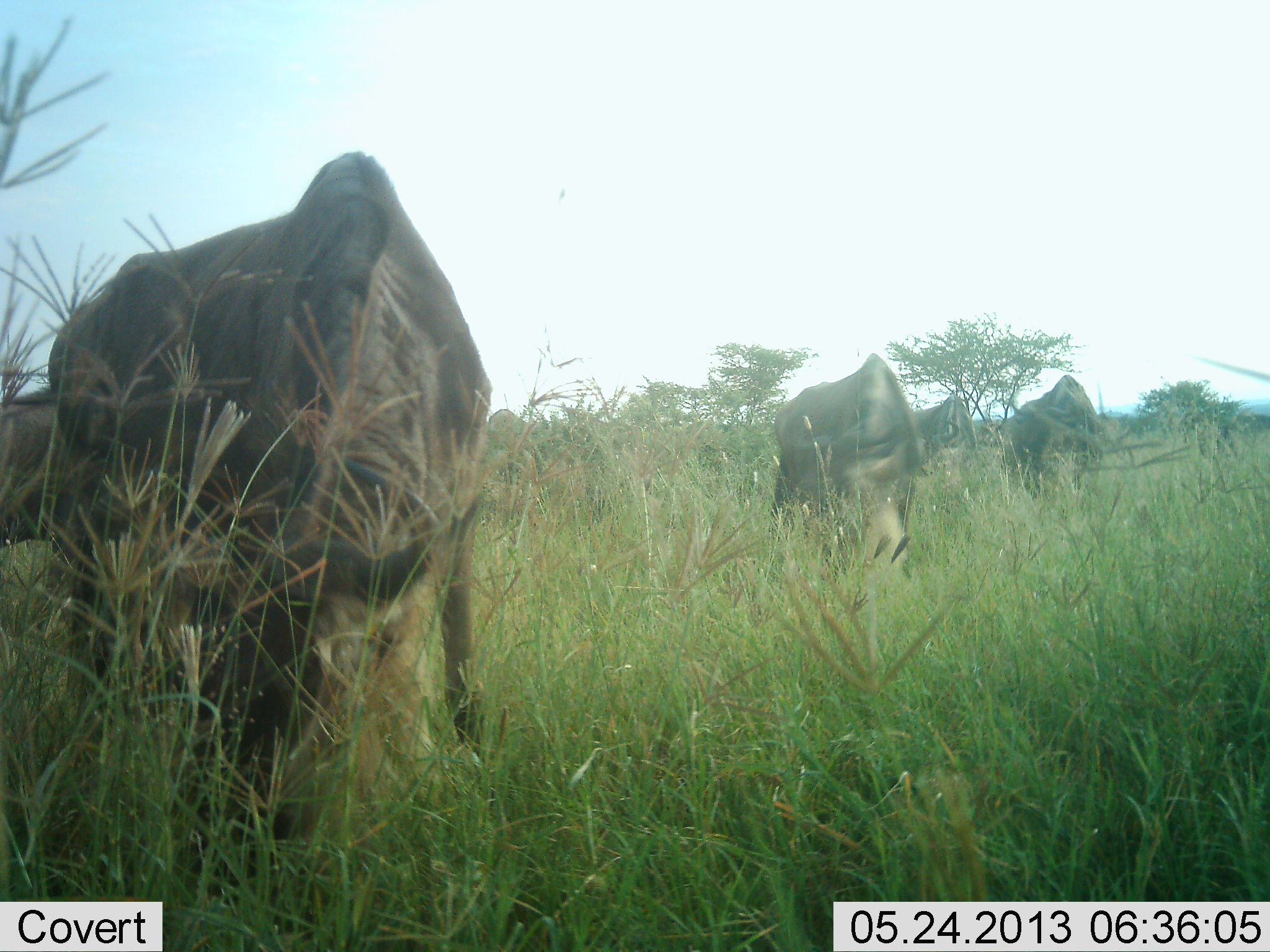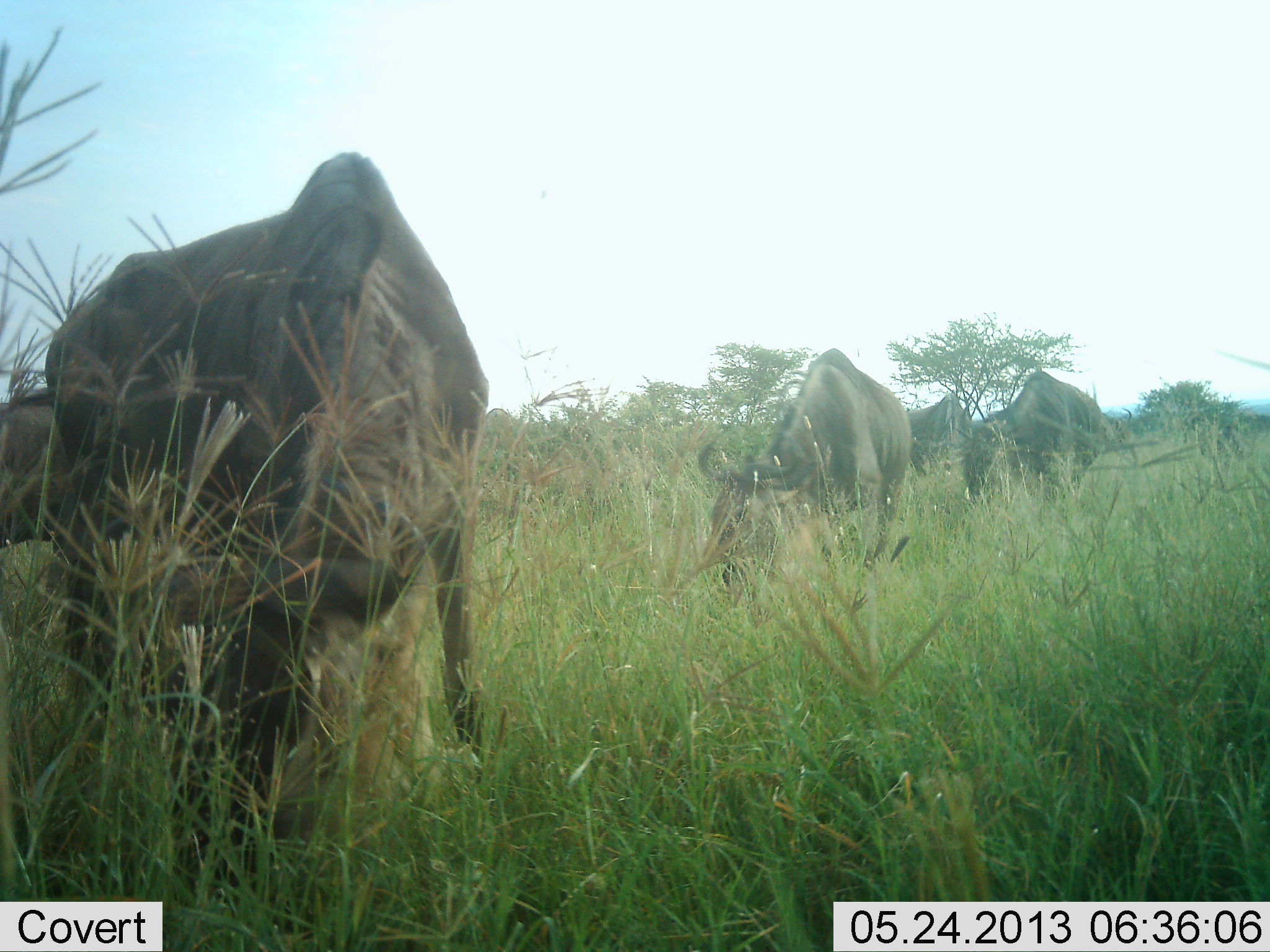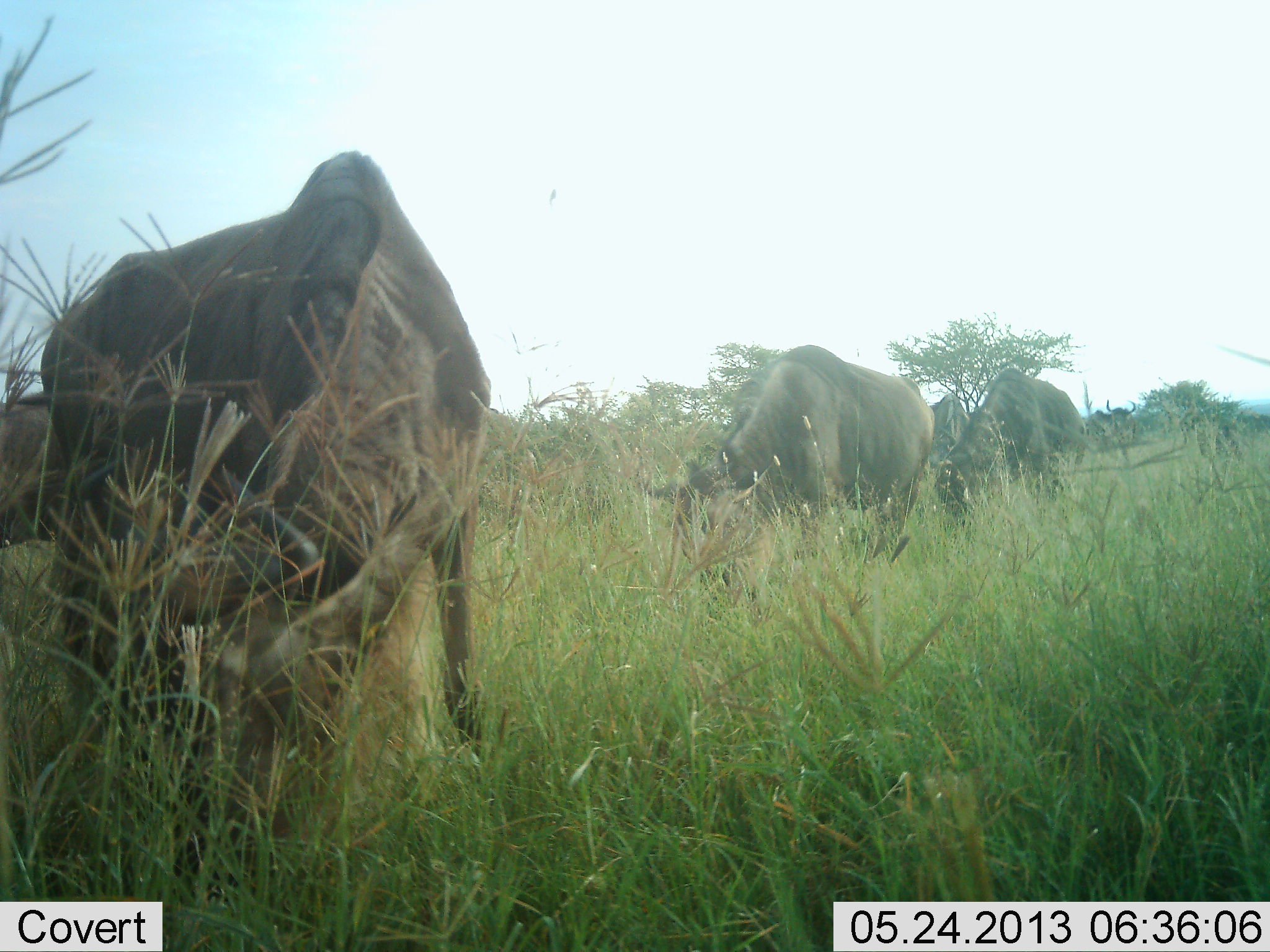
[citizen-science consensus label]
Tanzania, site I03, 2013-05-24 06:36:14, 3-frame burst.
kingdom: Animalia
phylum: Chordata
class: Mammalia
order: Artiodactyla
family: Bovidae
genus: Connochaetes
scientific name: Connochaetes taurinus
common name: blue wildebeest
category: wildebeest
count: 5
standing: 30%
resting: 0%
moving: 10%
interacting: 0%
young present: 10%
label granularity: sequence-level